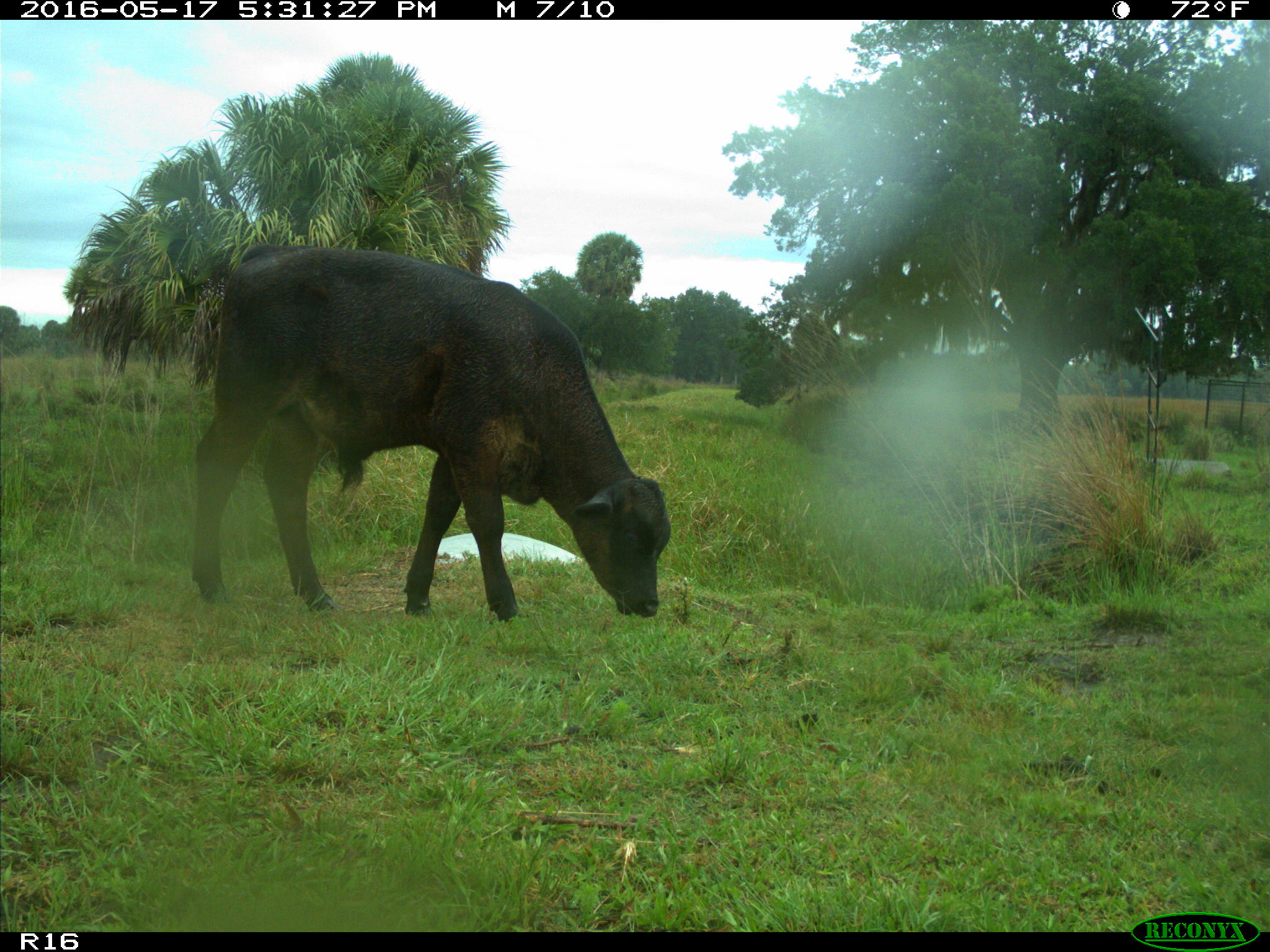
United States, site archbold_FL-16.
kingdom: Animalia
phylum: Chordata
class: Mammalia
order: Artiodactyla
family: Bovidae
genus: Bos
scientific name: Bos taurus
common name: domestic cow